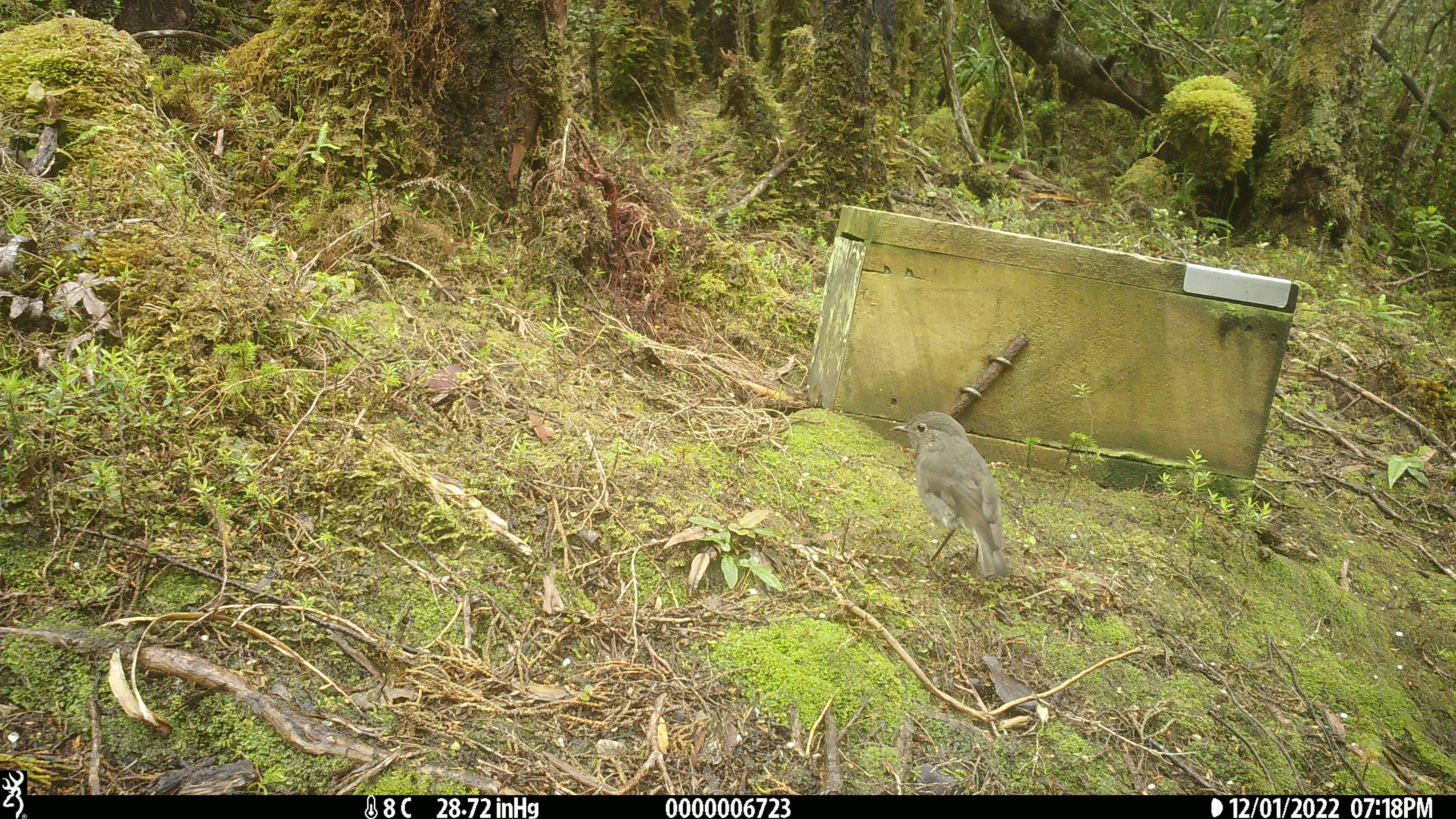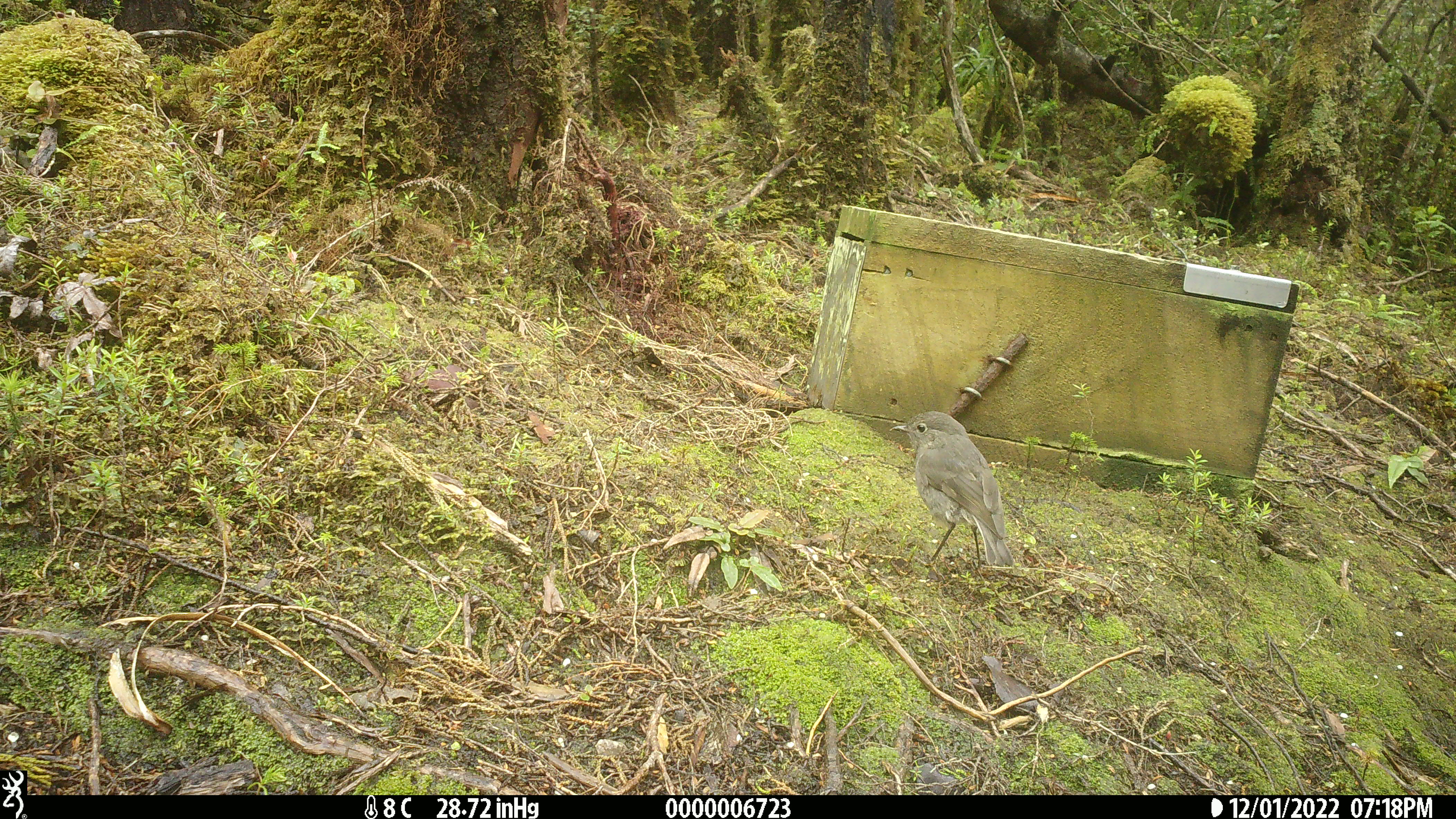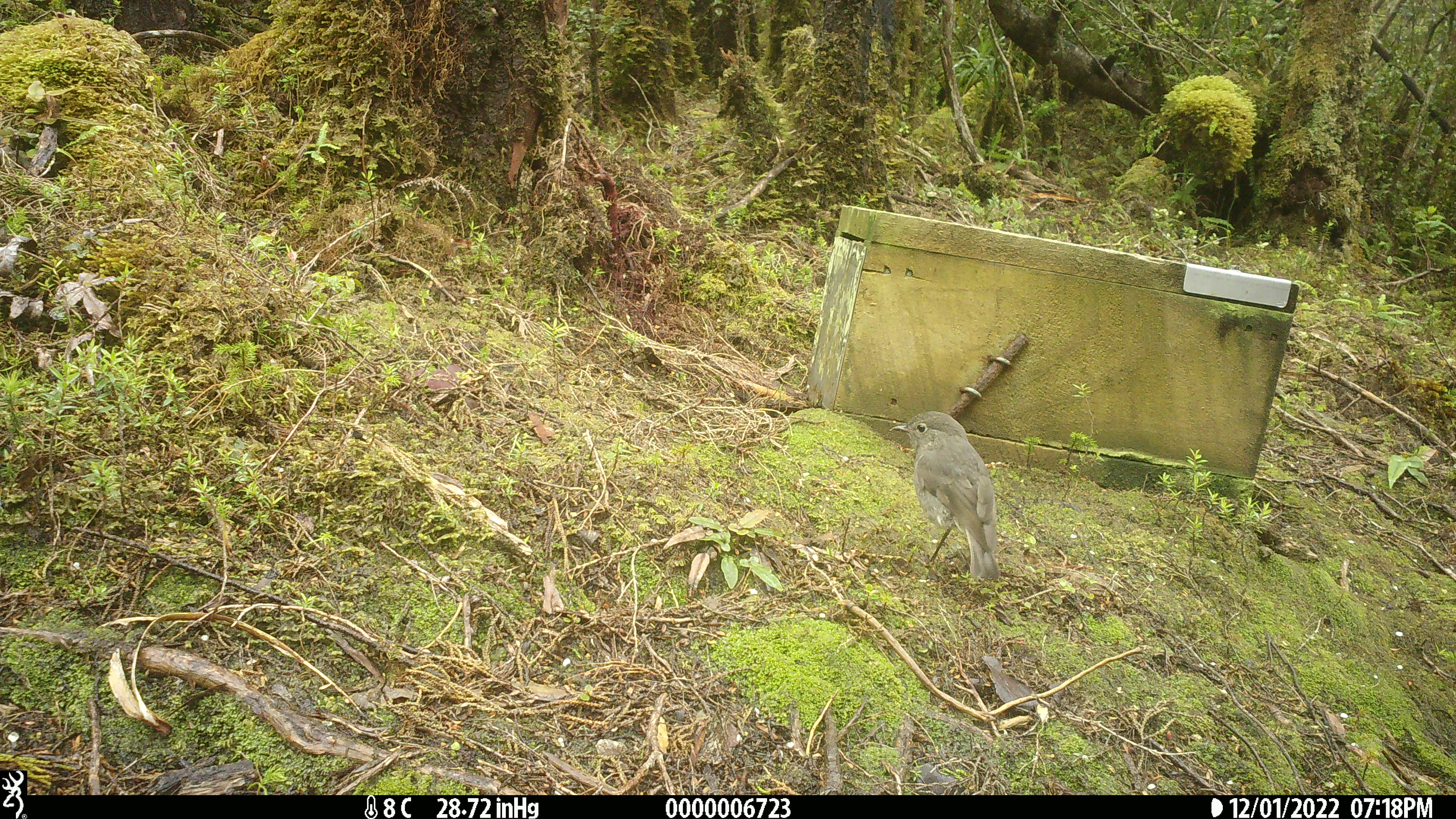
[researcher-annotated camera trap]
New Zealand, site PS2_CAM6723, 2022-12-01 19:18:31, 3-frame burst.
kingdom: Animalia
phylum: Chordata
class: Aves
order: Passeriformes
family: Petroicidae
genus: Petroica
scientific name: Petroica australis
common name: new zealand robin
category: robin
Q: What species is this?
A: Robin (new zealand robin) (Petroica australis).